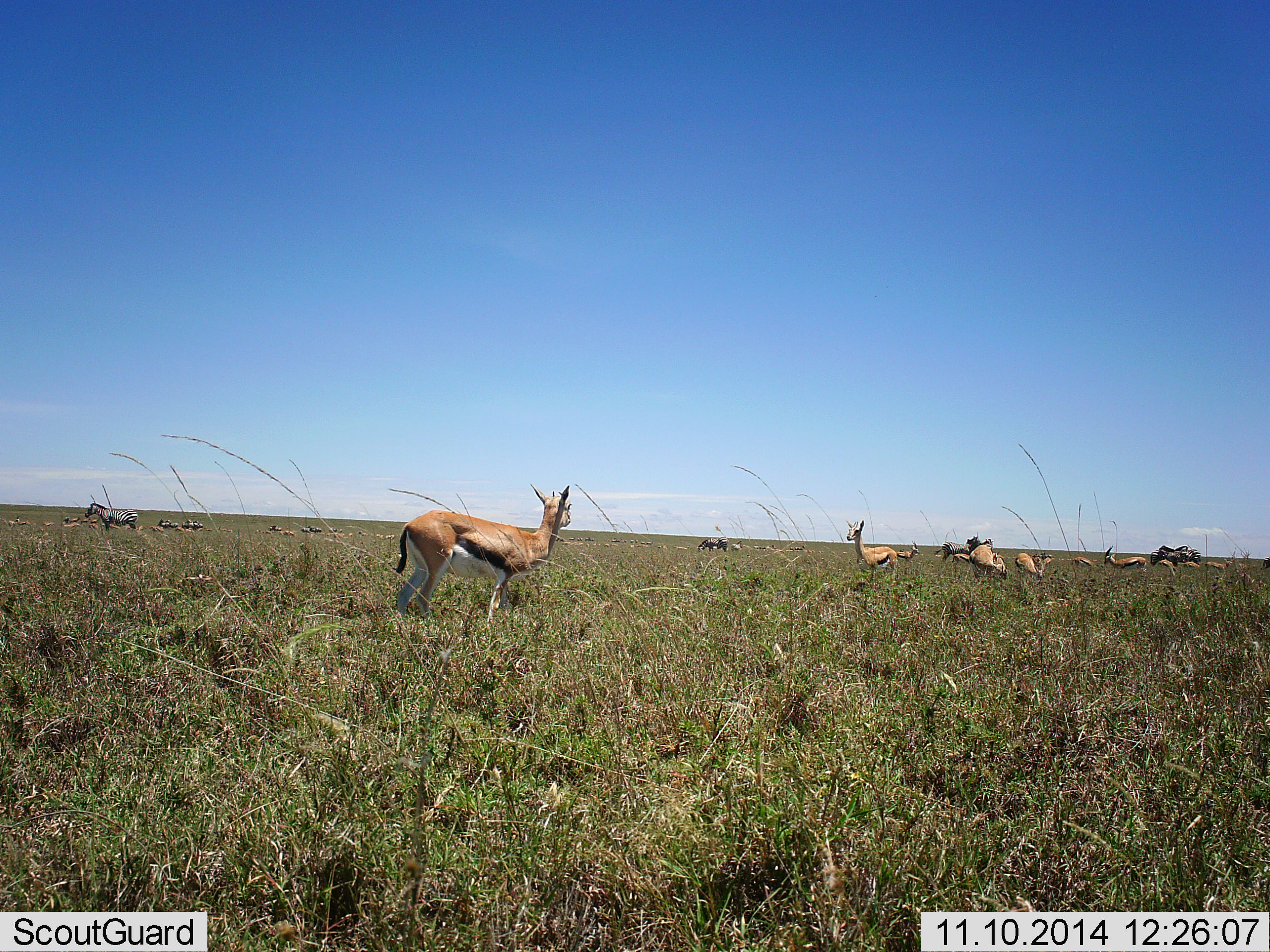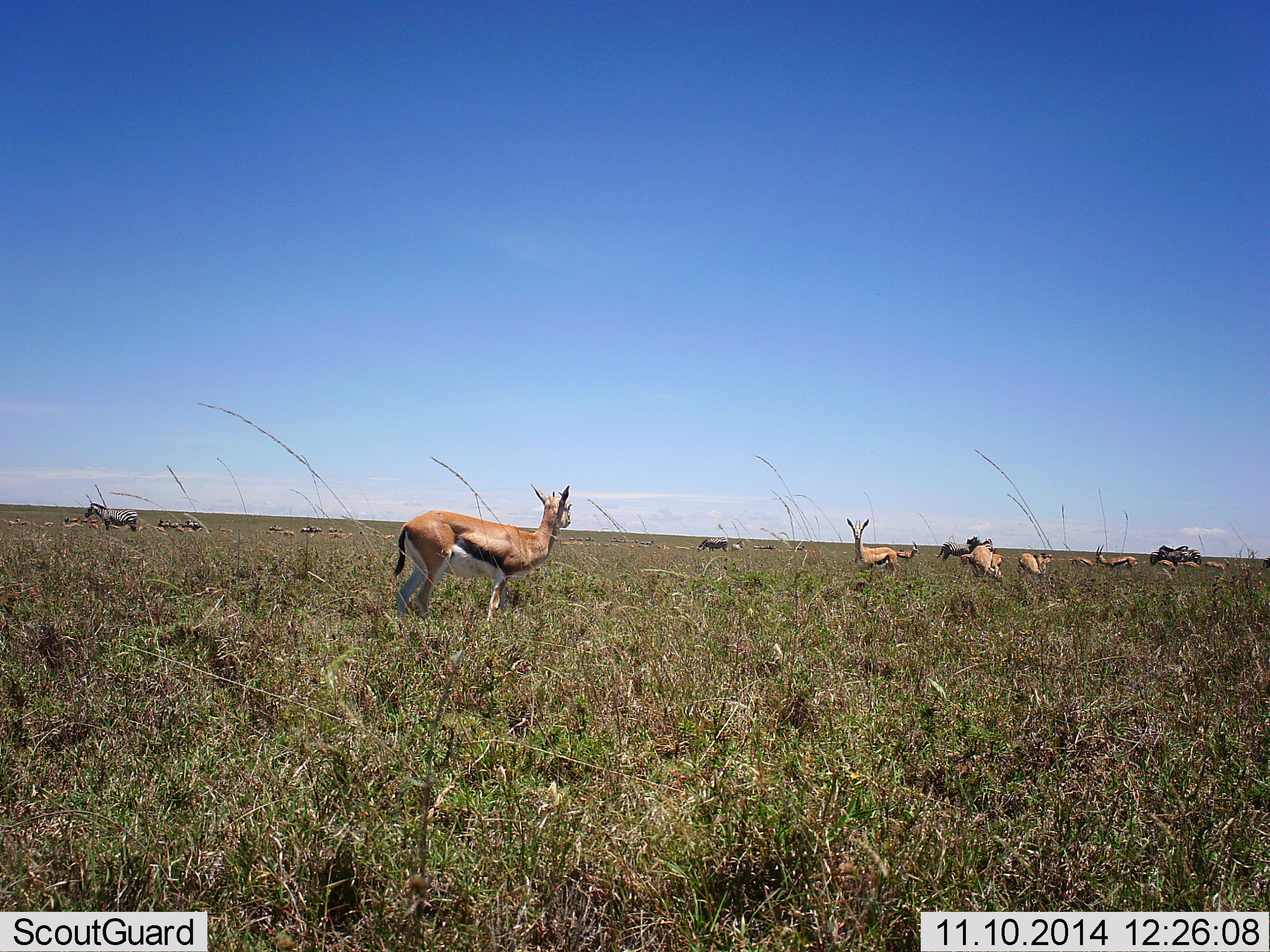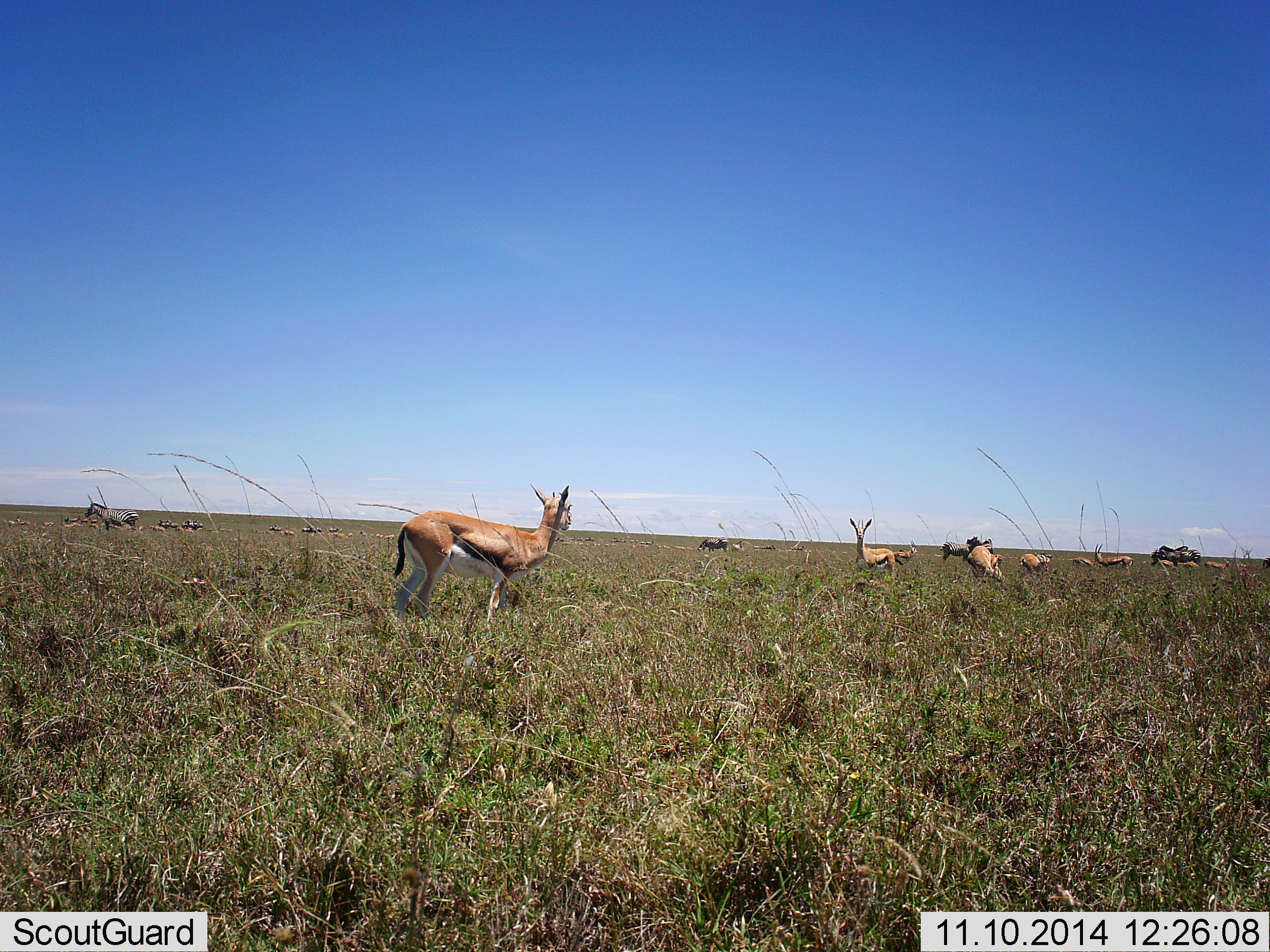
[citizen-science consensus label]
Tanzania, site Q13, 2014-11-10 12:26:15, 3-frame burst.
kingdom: Animalia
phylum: Chordata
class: Mammalia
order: Artiodactyla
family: Bovidae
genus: Eudorcas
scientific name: Eudorcas thomsonii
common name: thomson's gazelle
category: gazellethomsons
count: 11-50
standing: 83%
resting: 0%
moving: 25%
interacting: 0%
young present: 0%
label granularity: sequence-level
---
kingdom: Animalia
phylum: Chordata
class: Mammalia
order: Perissodactyla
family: Equidae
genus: Equus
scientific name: Equus quagga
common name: plains zebra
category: zebra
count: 5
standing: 82%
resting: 0%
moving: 0%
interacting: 9%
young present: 0%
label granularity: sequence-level